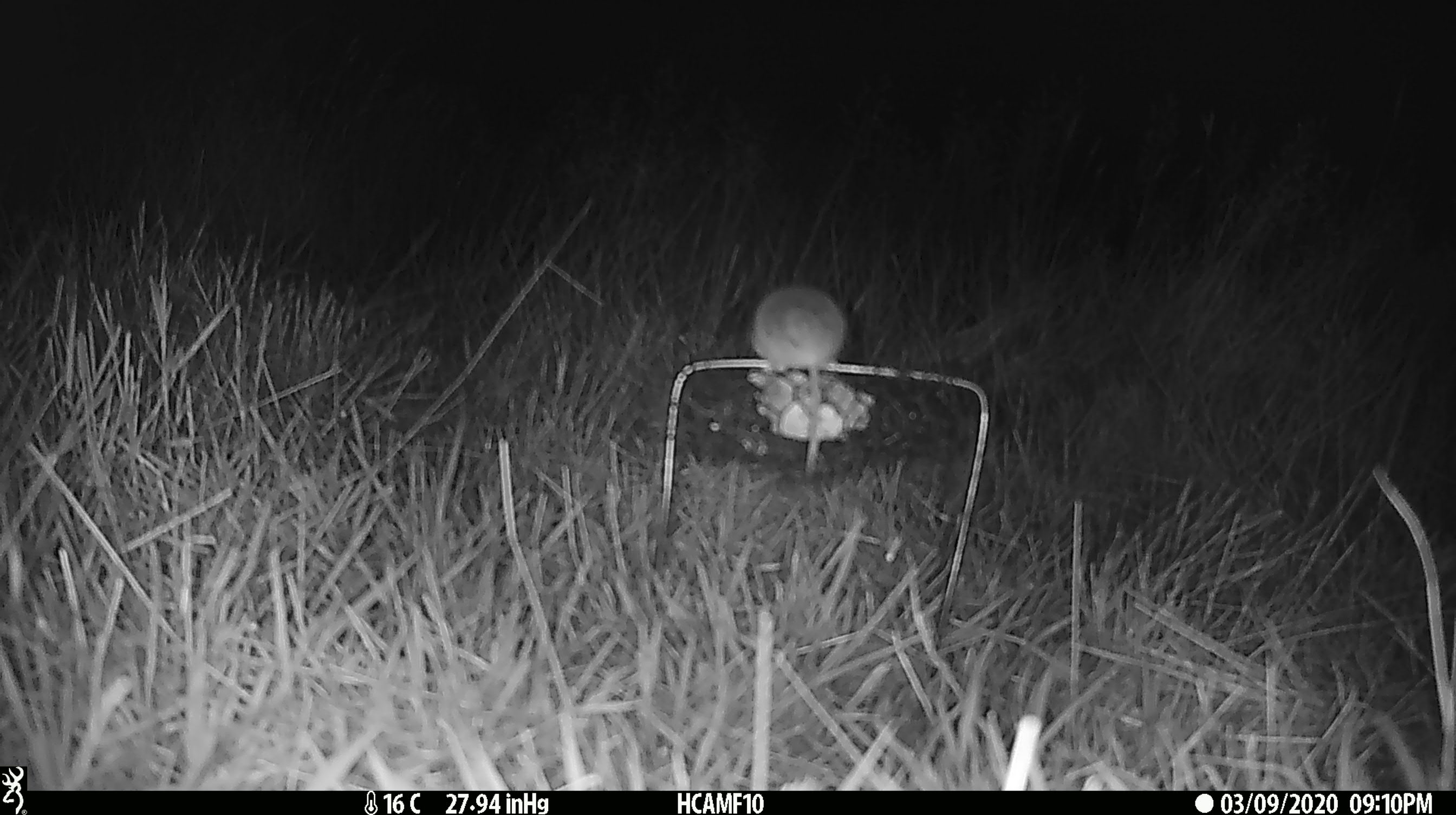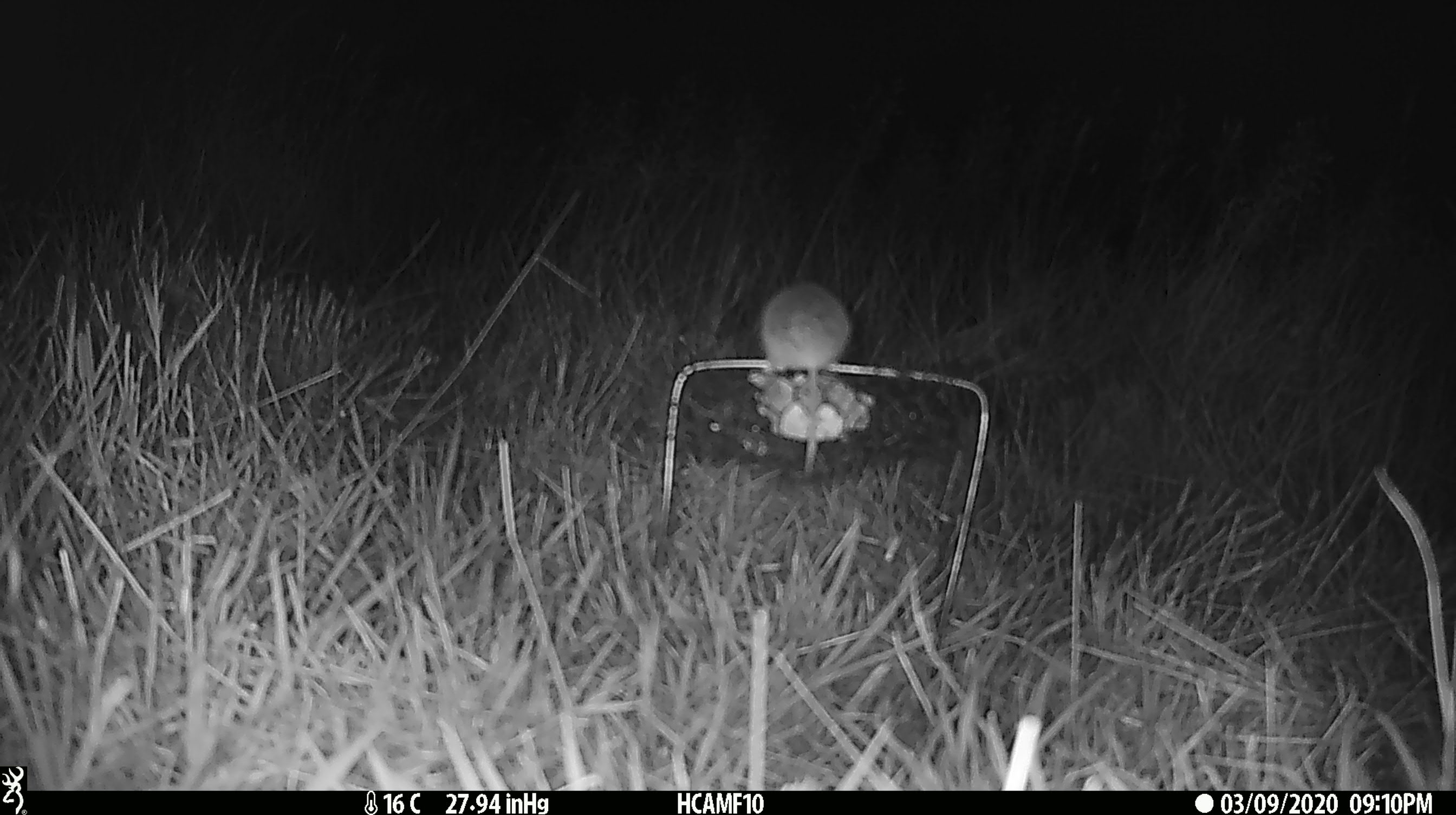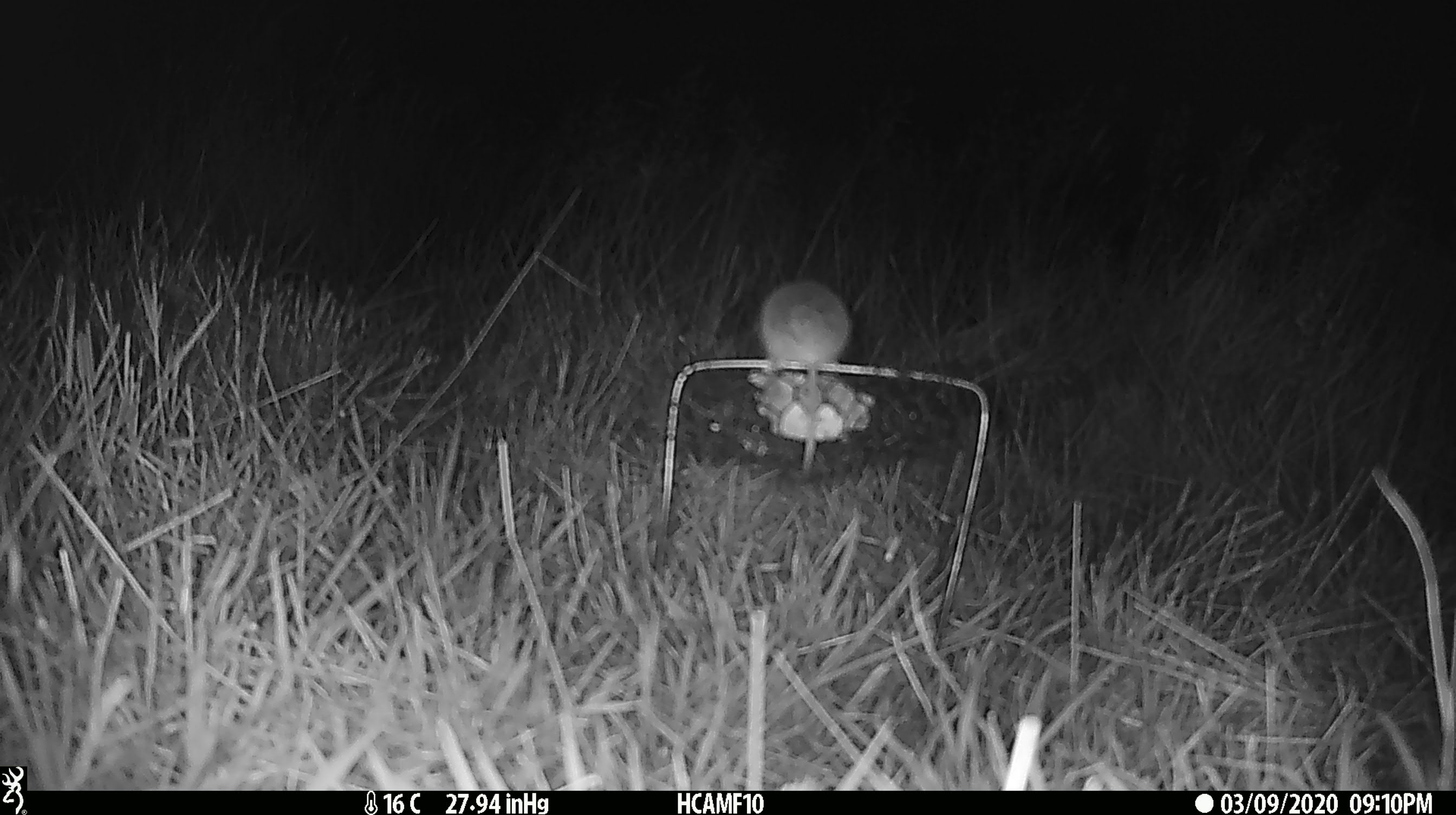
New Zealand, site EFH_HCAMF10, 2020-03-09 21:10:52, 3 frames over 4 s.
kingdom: Animalia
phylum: Chordata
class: Mammalia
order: Rodentia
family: Muridae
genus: Mus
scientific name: Mus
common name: mouse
Mouse (Mus).